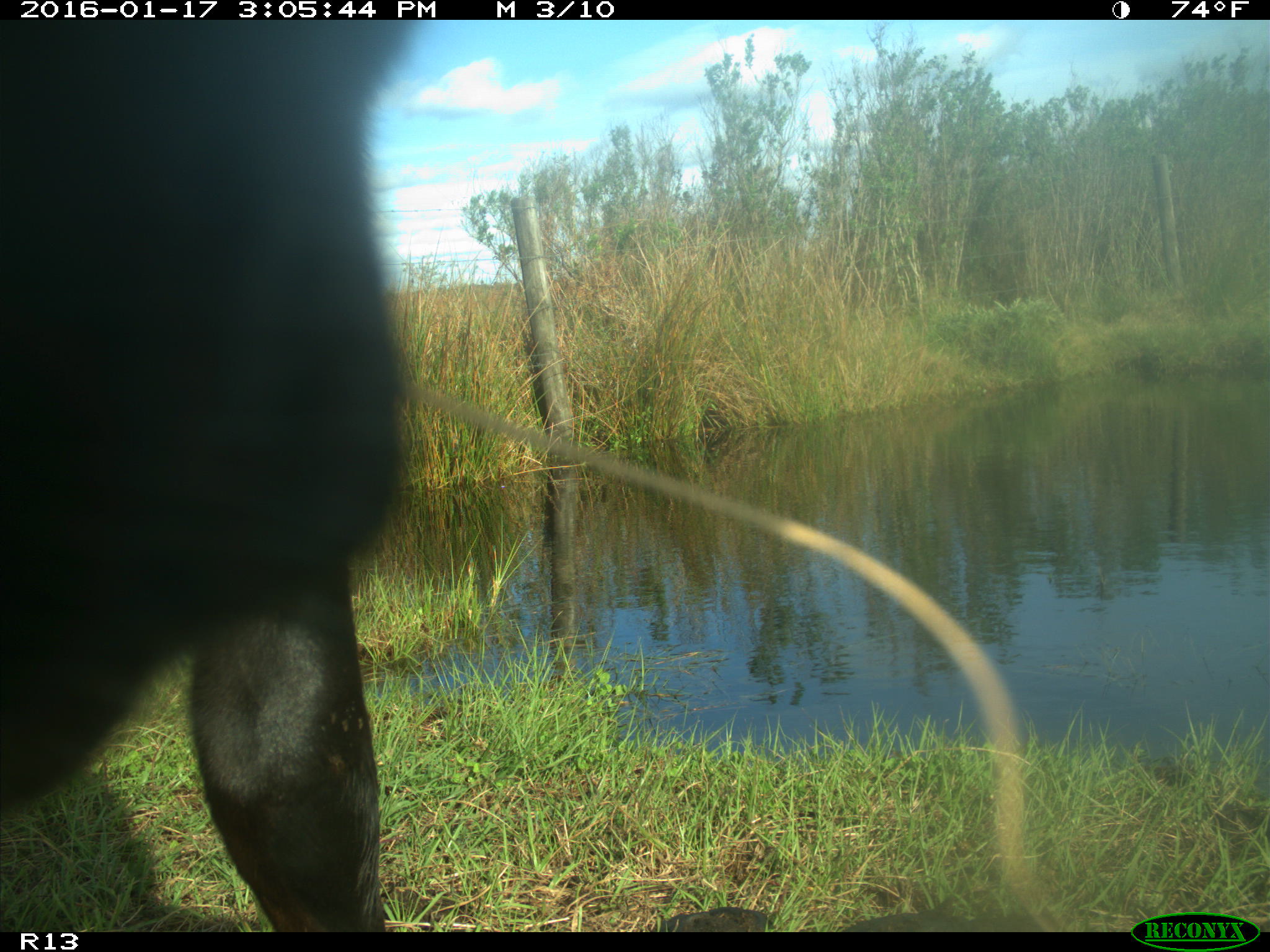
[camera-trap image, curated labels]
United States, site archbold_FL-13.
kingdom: Animalia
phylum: Chordata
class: Mammalia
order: Artiodactyla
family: Bovidae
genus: Bos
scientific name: Bos taurus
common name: domestic cow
Bos taurus (domestic cow).